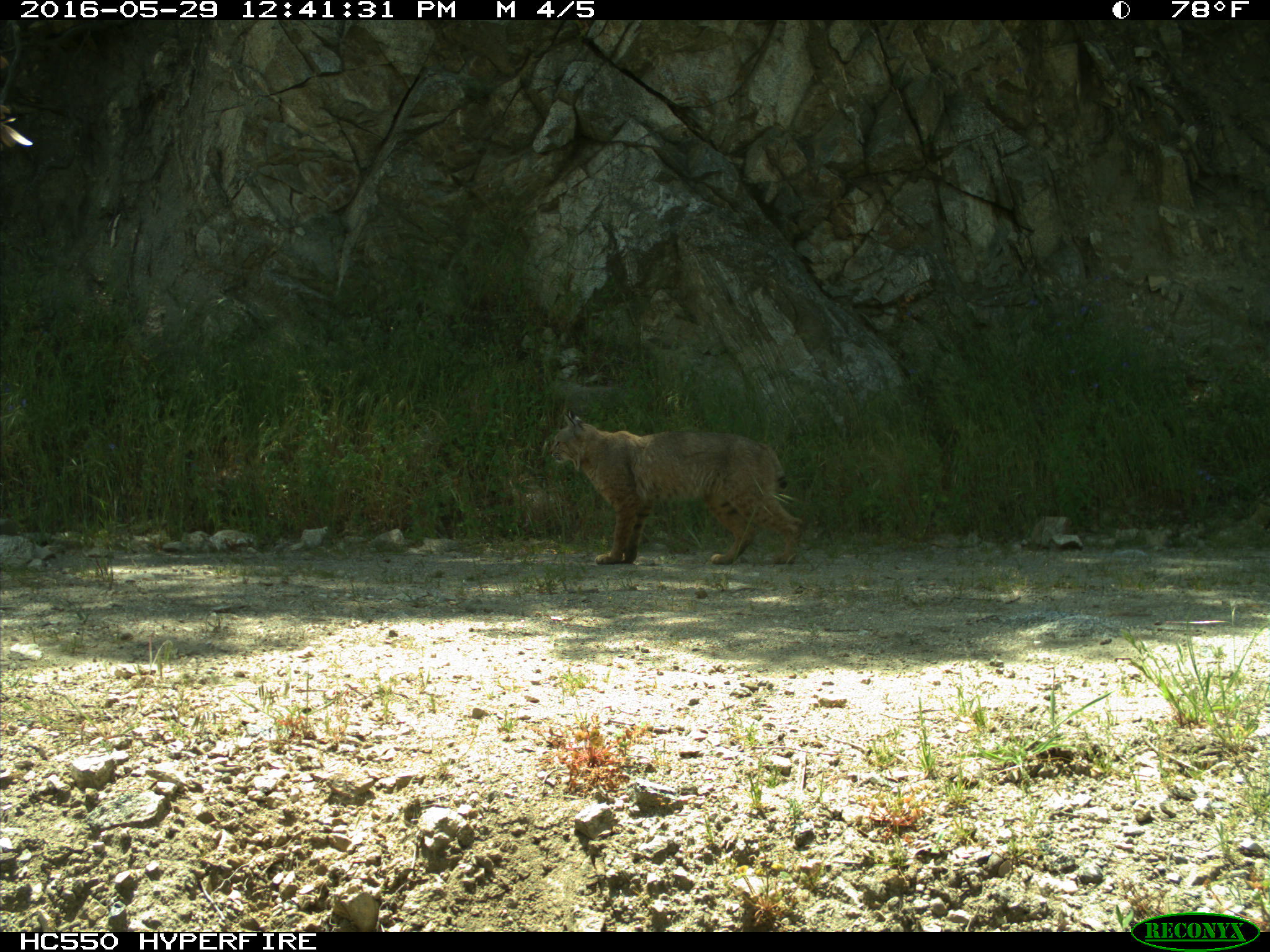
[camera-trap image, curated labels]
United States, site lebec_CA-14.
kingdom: Animalia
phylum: Chordata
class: Mammalia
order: Carnivora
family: Felidae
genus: Lynx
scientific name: Lynx rufus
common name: bobcat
Lynx rufus (bobcat).